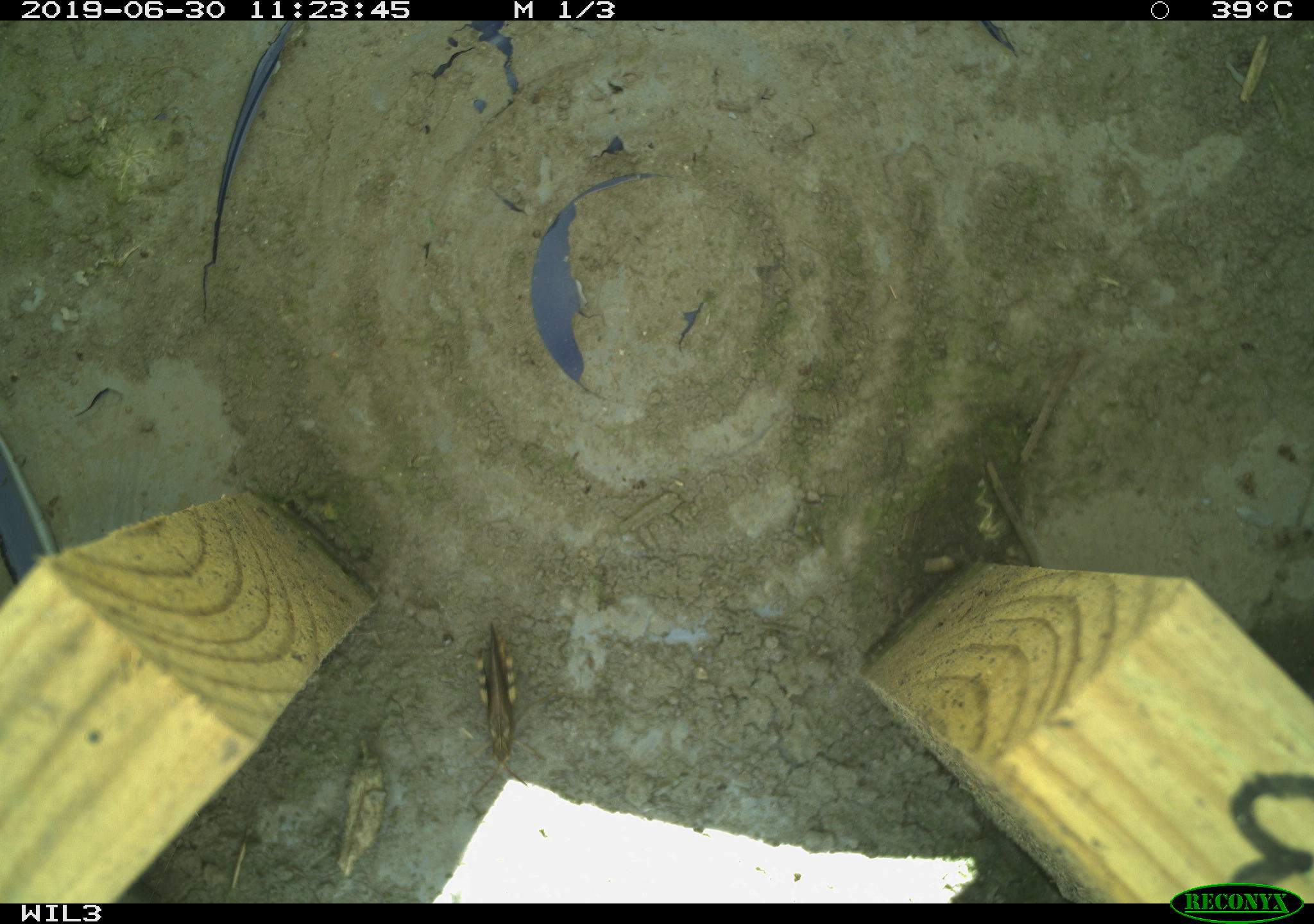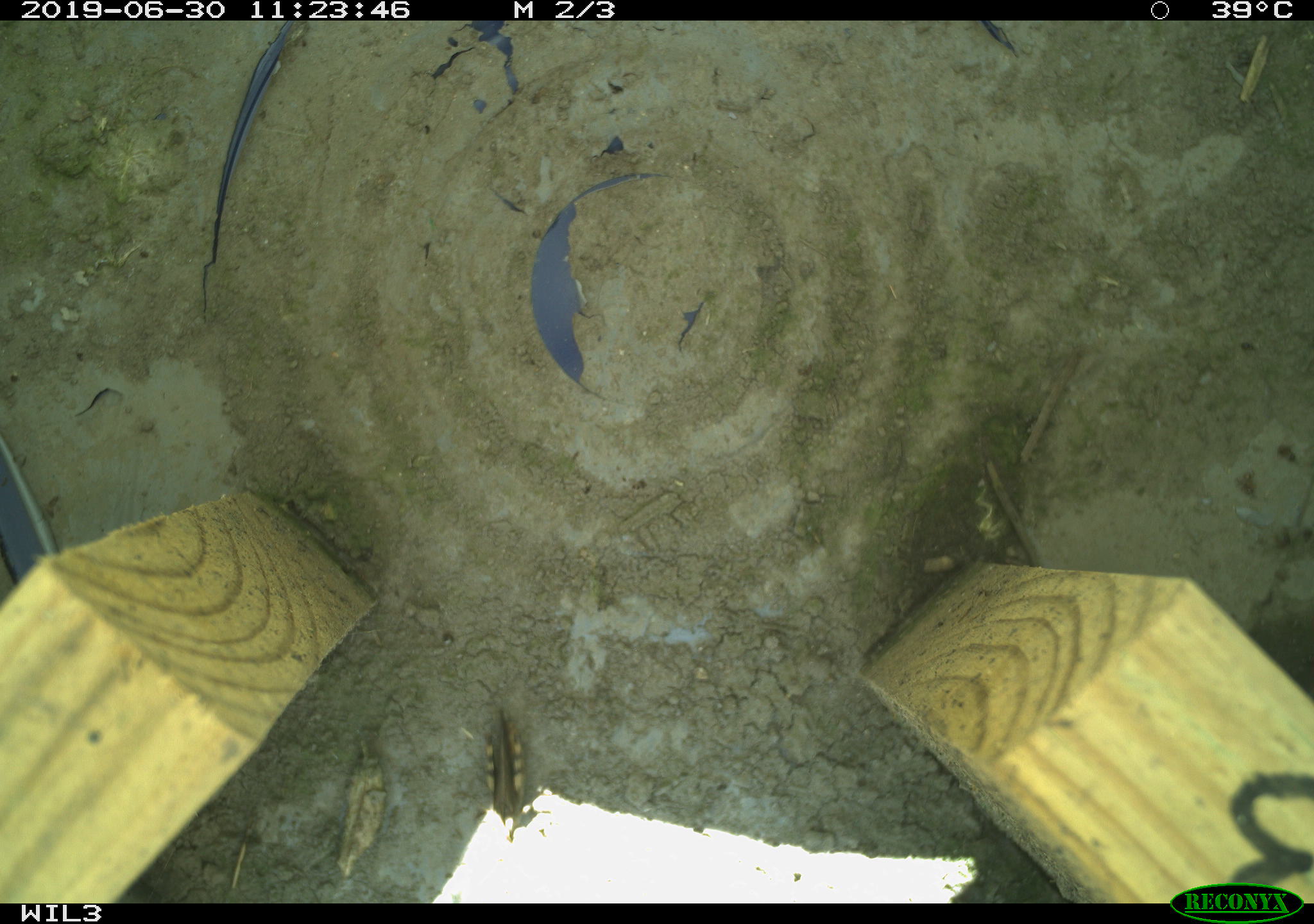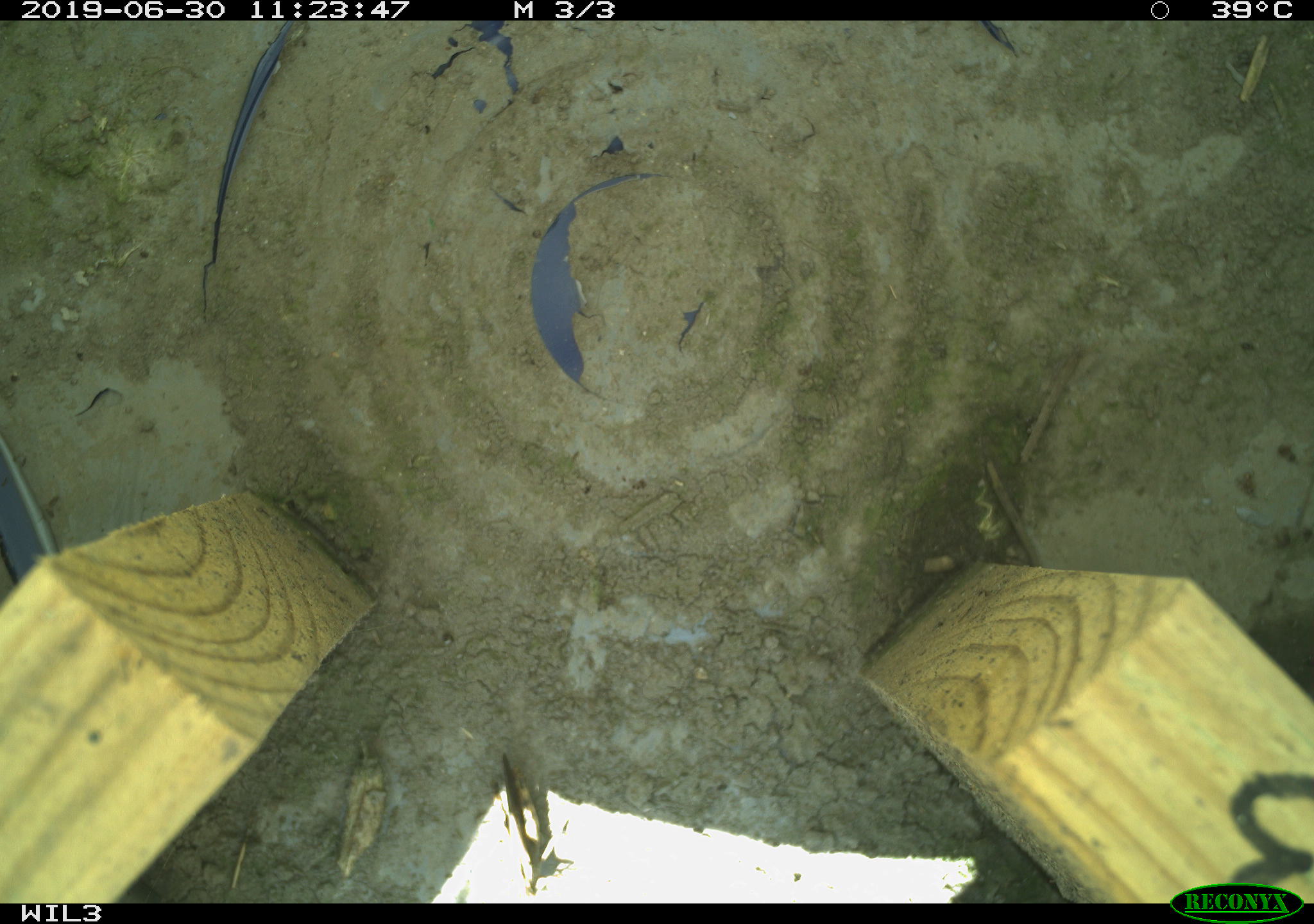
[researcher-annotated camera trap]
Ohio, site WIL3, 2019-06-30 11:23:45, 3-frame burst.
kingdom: Animalia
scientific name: Animalia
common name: animal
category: invertebrate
Invertebrate (animal) (Animalia).